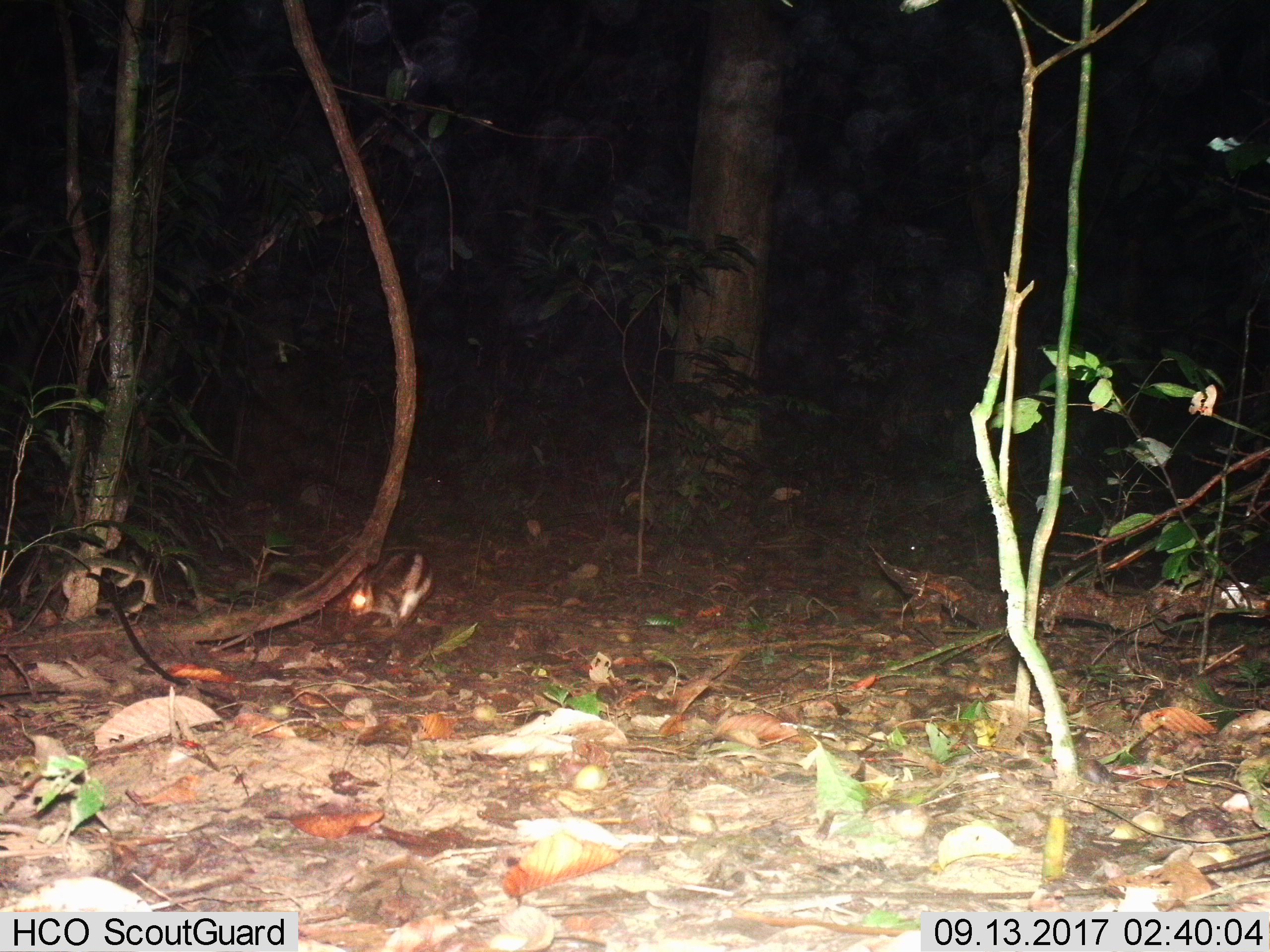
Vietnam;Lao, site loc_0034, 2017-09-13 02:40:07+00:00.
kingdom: Animalia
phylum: Chordata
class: Mammalia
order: Lagomorpha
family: Leporidae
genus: Nesolagus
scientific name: Nesolagus timminsi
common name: annamite striped rabbit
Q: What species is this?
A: Annamite striped rabbit (Nesolagus timminsi).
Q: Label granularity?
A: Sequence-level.